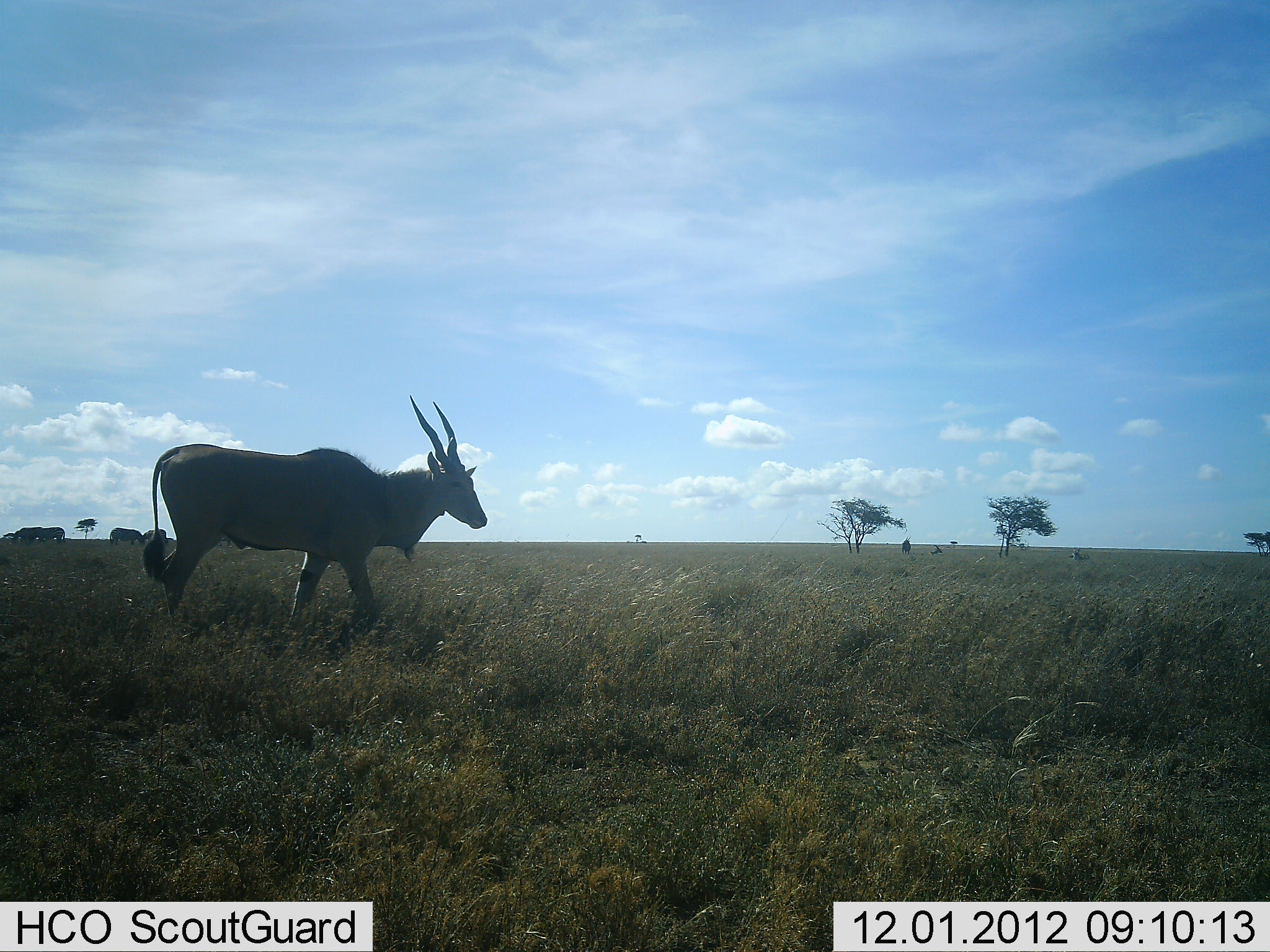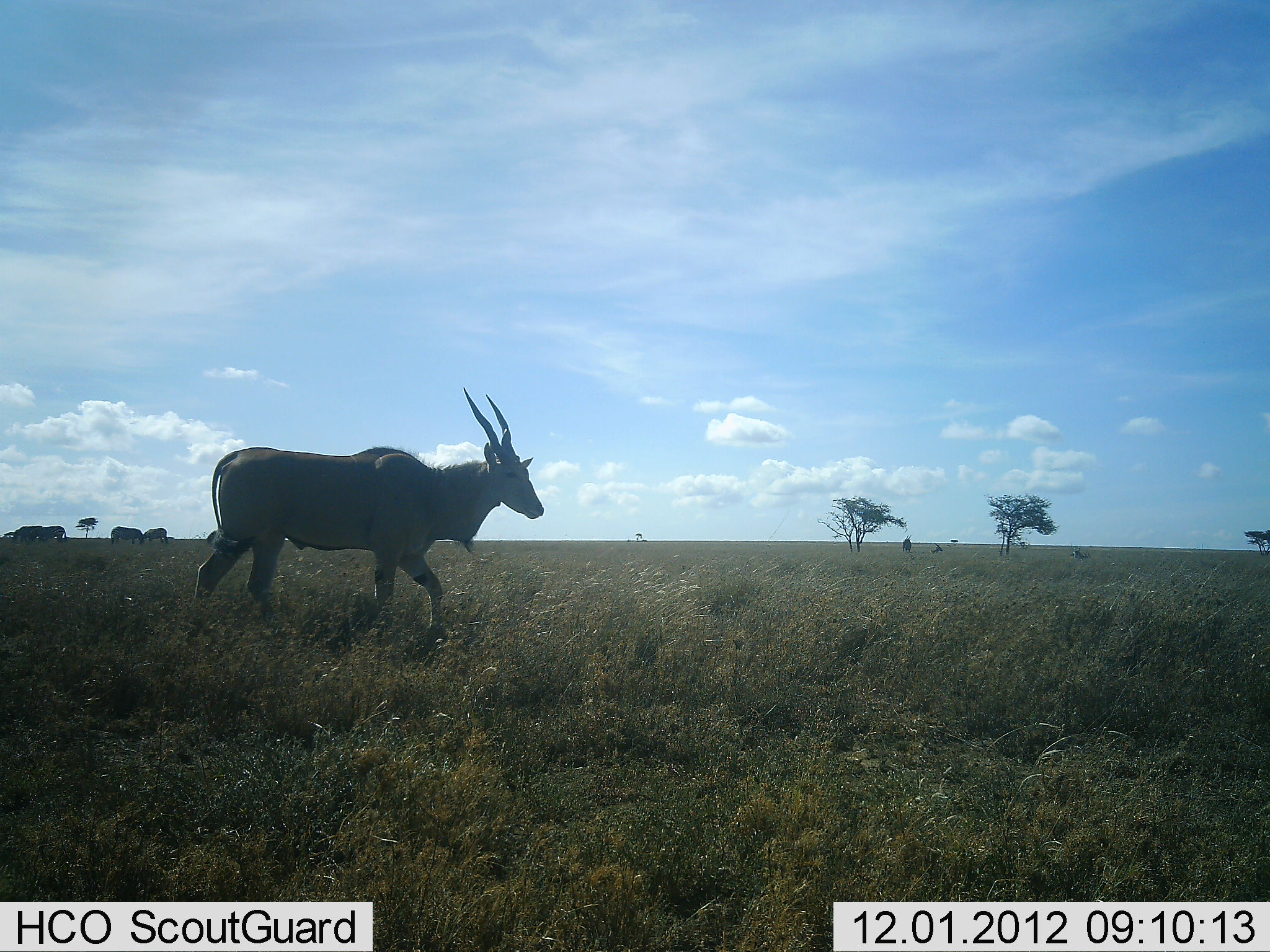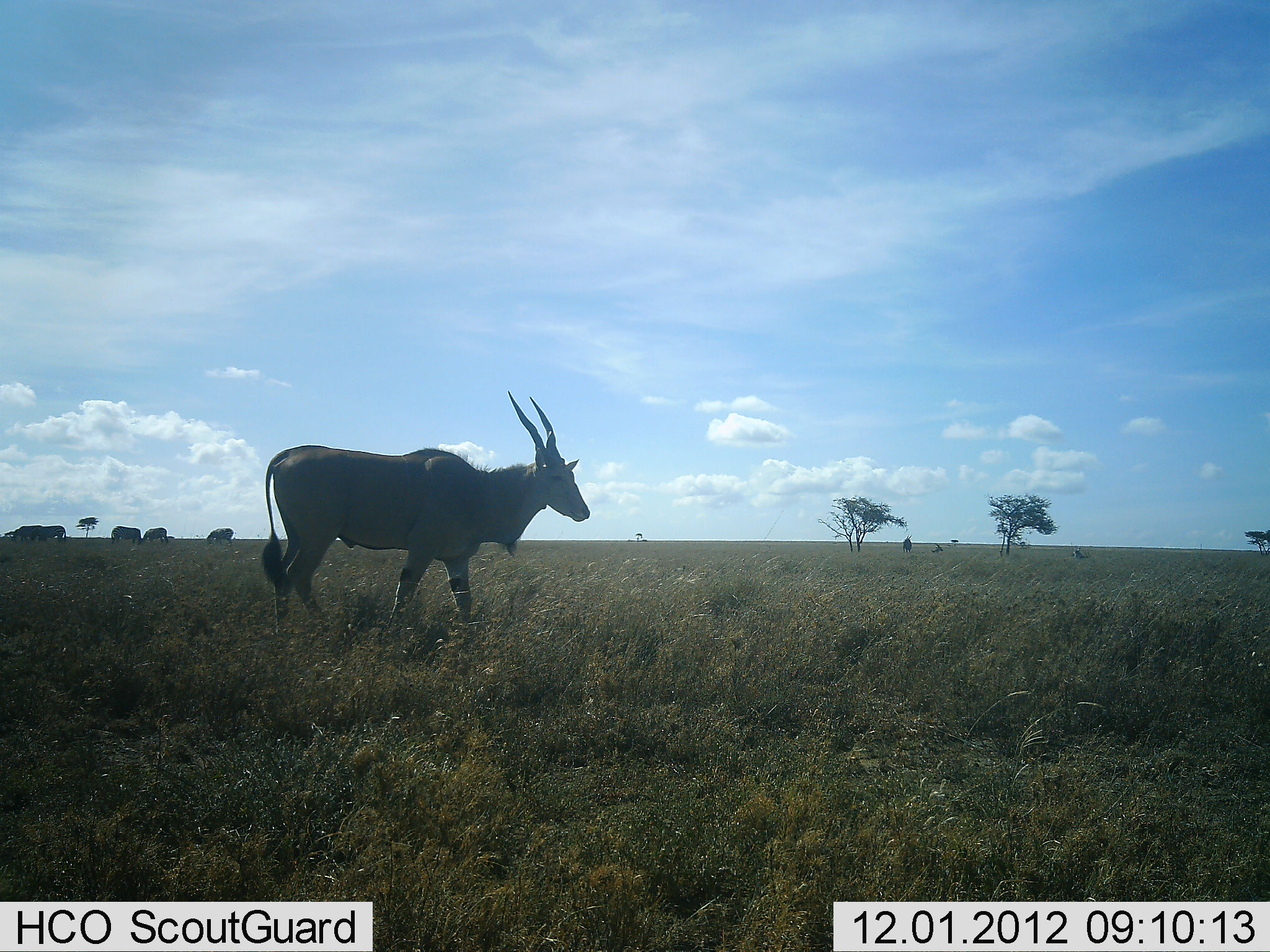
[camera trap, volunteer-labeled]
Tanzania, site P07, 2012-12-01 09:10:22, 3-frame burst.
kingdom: Animalia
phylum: Chordata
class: Mammalia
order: Artiodactyla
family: Bovidae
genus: Tragelaphus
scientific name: Tragelaphus oryx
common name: eland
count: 1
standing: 0%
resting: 8%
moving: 100%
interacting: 0%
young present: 0%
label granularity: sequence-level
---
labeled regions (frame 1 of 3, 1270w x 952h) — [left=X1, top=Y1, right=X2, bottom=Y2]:
animal: [left=140, top=393, right=489, bottom=669]; [left=109, top=527, right=145, bottom=547]; [left=12, top=525, right=46, bottom=545]; [left=28, top=527, right=65, bottom=545]; [left=142, top=528, right=168, bottom=545]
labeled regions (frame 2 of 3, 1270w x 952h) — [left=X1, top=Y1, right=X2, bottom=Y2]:
animal: [left=190, top=387, right=545, bottom=651]; [left=110, top=525, right=144, bottom=546]; [left=28, top=525, right=67, bottom=543]; [left=13, top=525, right=47, bottom=544]; [left=142, top=527, right=168, bottom=544]; [left=1072, top=546, right=1089, bottom=560]; [left=902, top=534, right=912, bottom=553]; [left=930, top=542, right=943, bottom=554]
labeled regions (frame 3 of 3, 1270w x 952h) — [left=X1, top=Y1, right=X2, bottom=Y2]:
animal: [left=260, top=389, right=591, bottom=642]; [left=110, top=525, right=141, bottom=547]; [left=30, top=526, right=67, bottom=543]; [left=14, top=525, right=46, bottom=543]; [left=206, top=527, right=234, bottom=547]; [left=142, top=526, right=170, bottom=544]; [left=901, top=534, right=913, bottom=553]; [left=931, top=542, right=944, bottom=554]; [left=1073, top=548, right=1085, bottom=559]